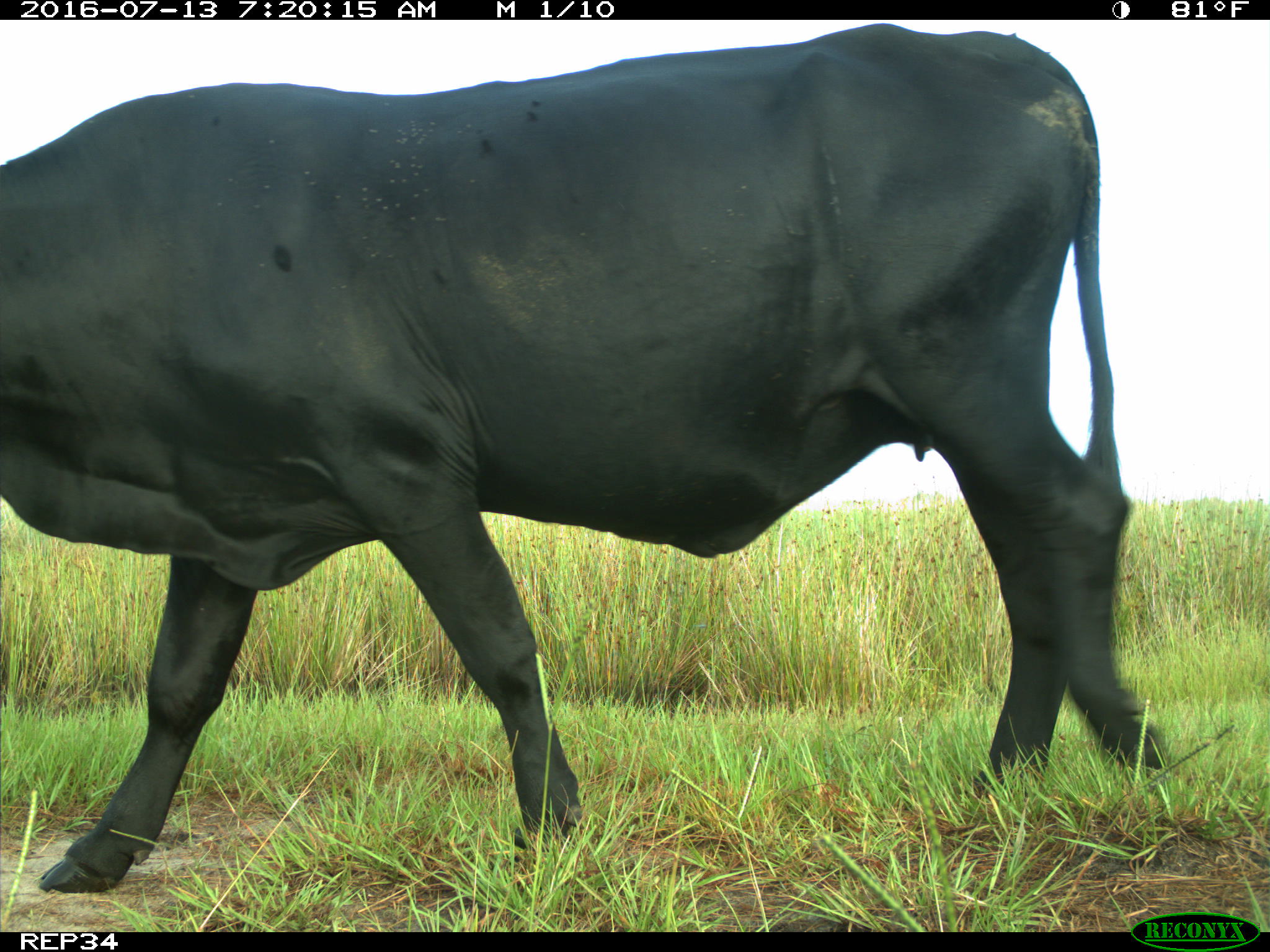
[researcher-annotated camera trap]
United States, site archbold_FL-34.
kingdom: Animalia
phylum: Chordata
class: Mammalia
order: Artiodactyla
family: Bovidae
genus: Bos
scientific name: Bos taurus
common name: domestic cow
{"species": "Bos taurus (domestic cow)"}